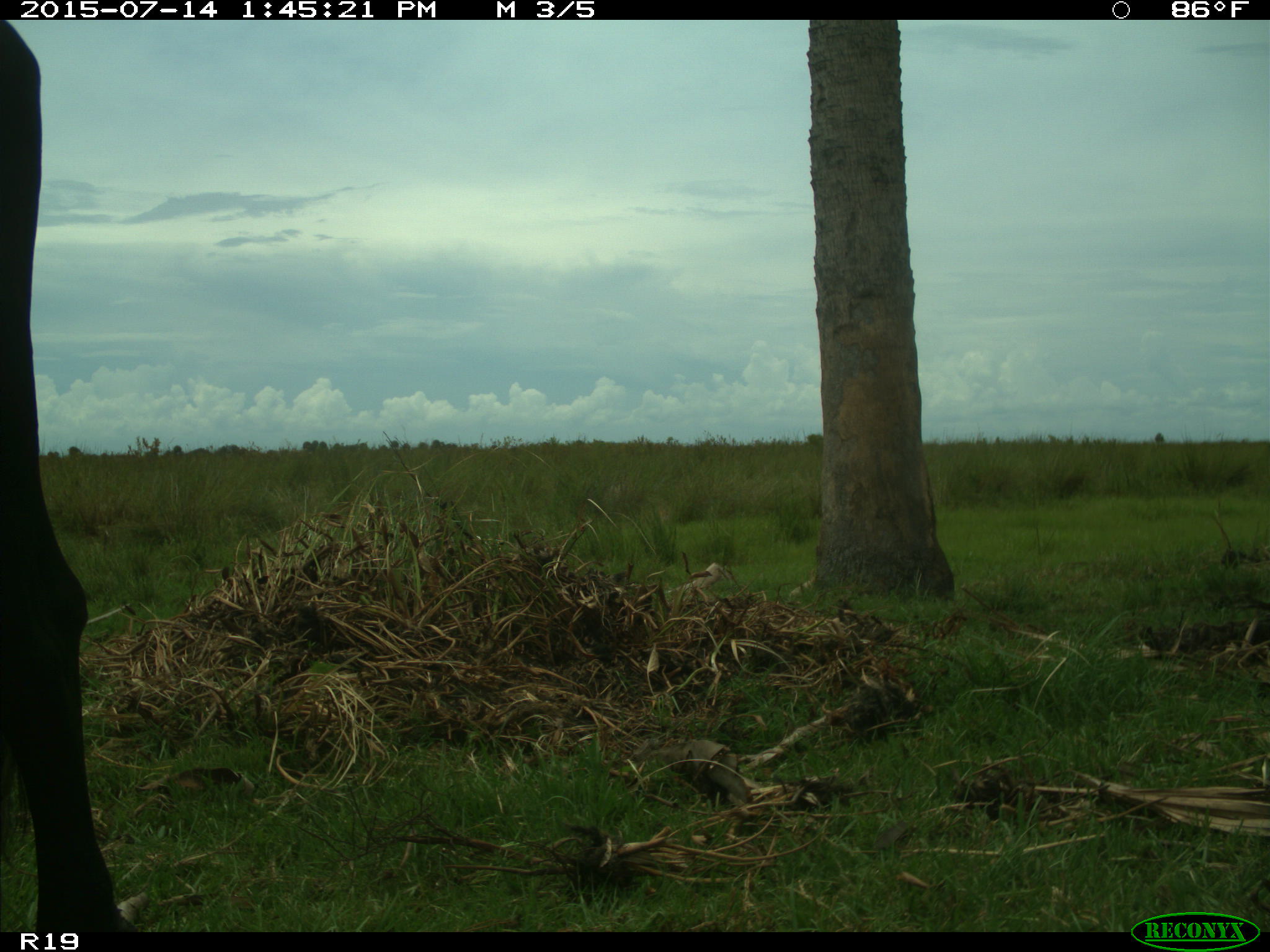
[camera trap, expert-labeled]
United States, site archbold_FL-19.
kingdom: Animalia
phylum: Chordata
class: Mammalia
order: Artiodactyla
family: Bovidae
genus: Bos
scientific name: Bos taurus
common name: domestic cow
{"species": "Bos taurus (domestic cow)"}